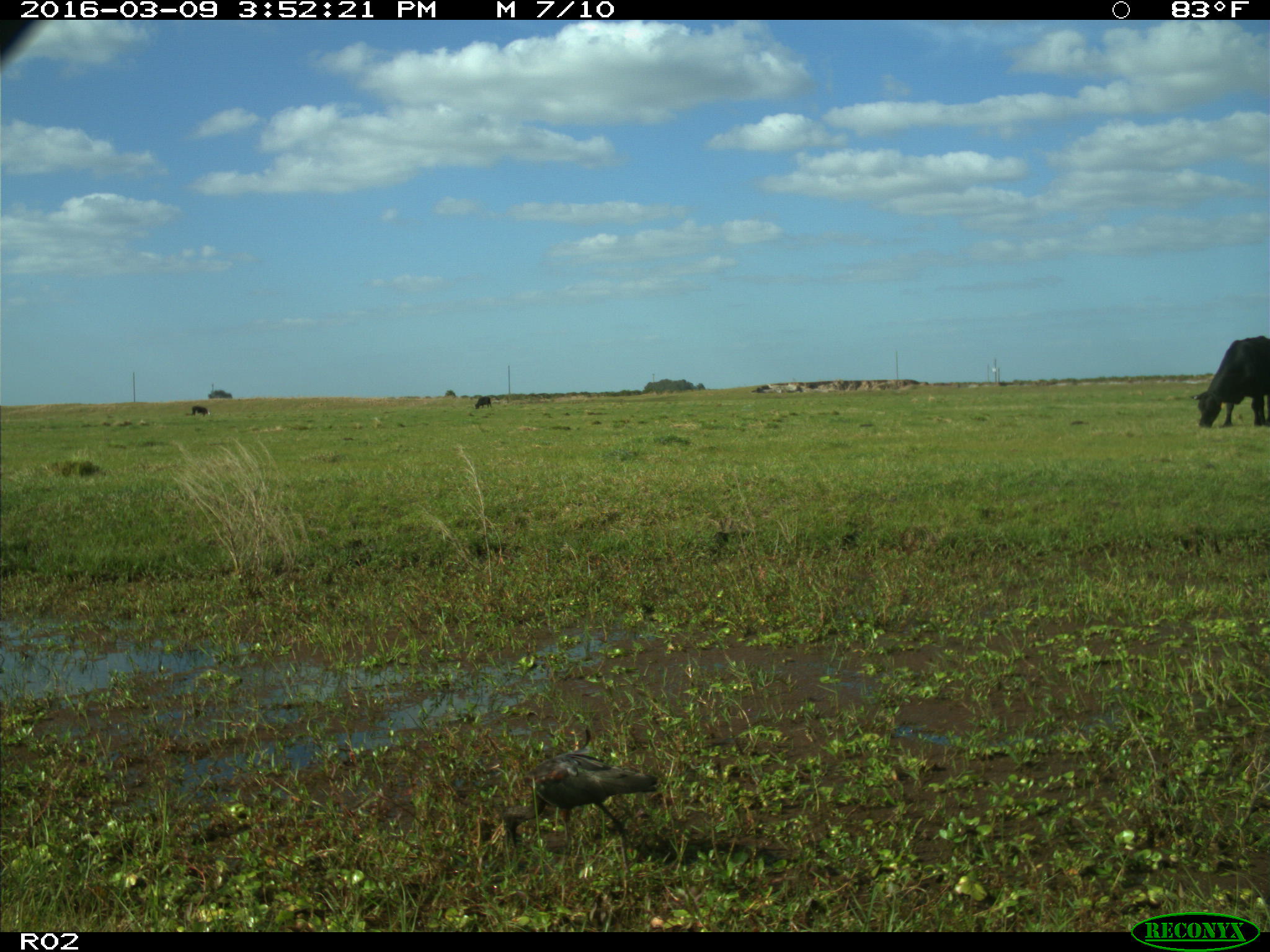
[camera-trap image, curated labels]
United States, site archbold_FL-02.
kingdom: Animalia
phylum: Chordata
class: Mammalia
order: Artiodactyla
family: Bovidae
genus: Bos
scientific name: Bos taurus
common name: domestic cow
Bos taurus (domestic cow).